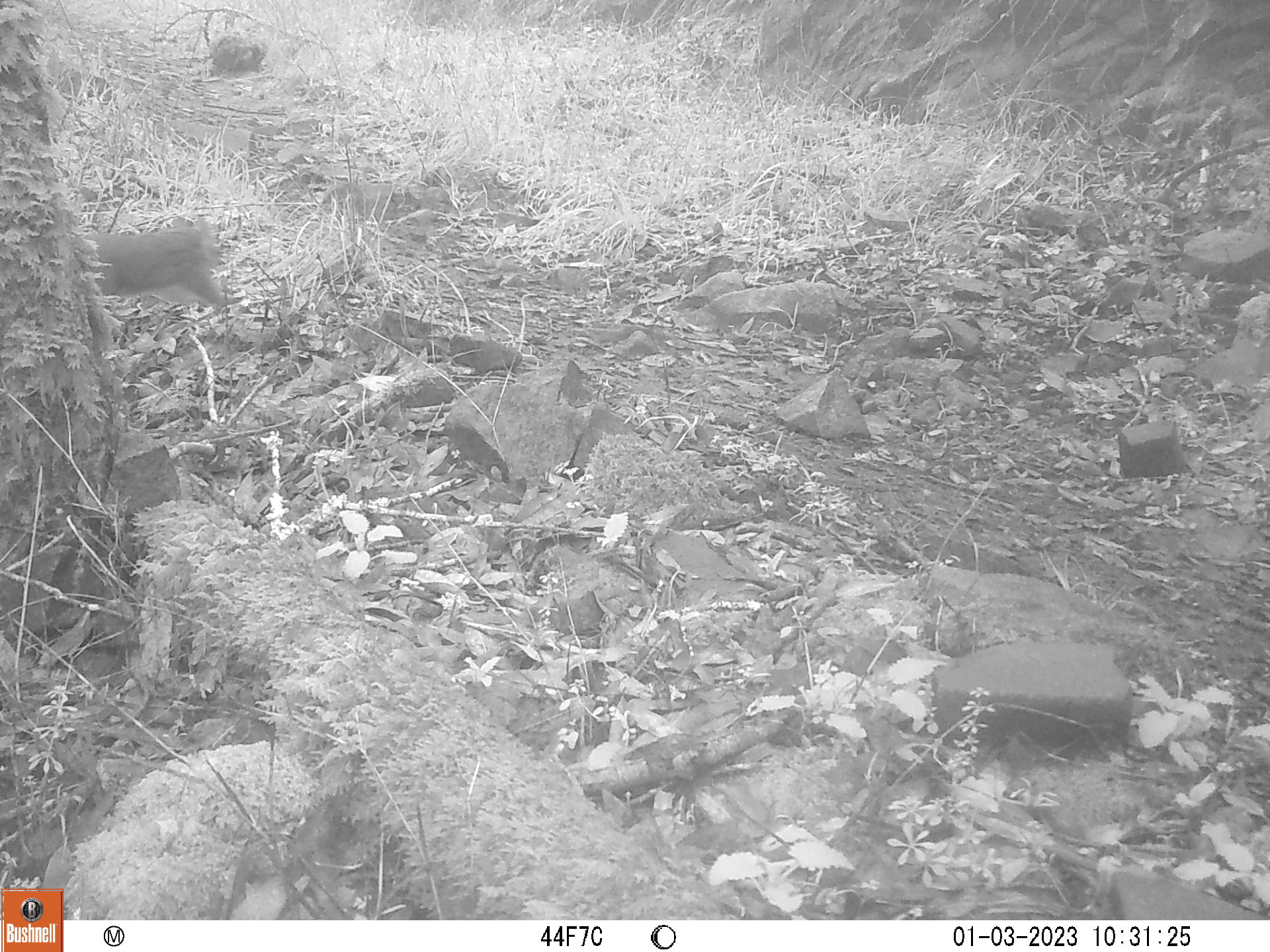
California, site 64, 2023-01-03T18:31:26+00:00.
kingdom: Animalia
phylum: Chordata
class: Mammalia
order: Rodentia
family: Sciuridae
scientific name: Sciuridae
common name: squirrel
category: unknown squirrel